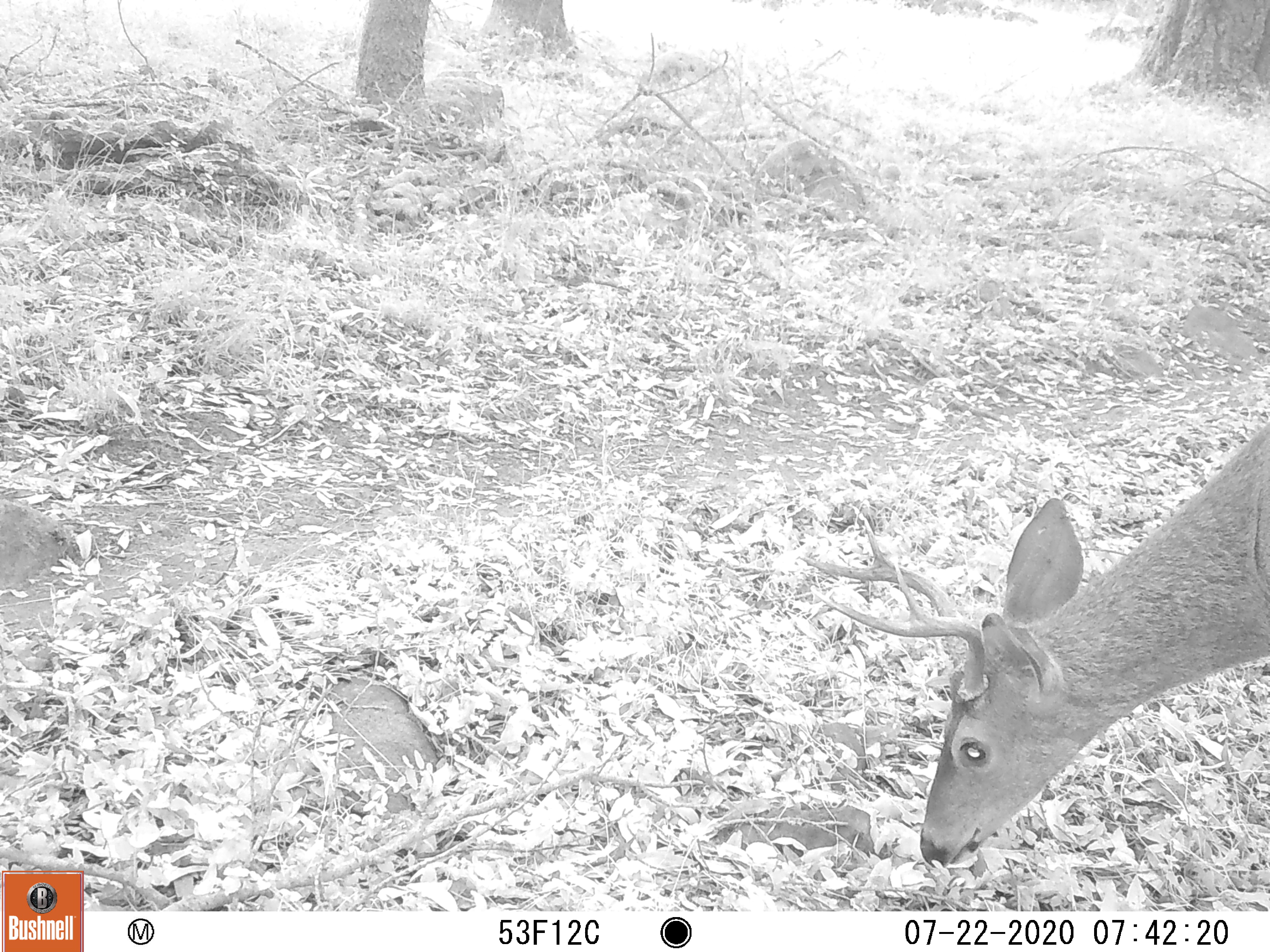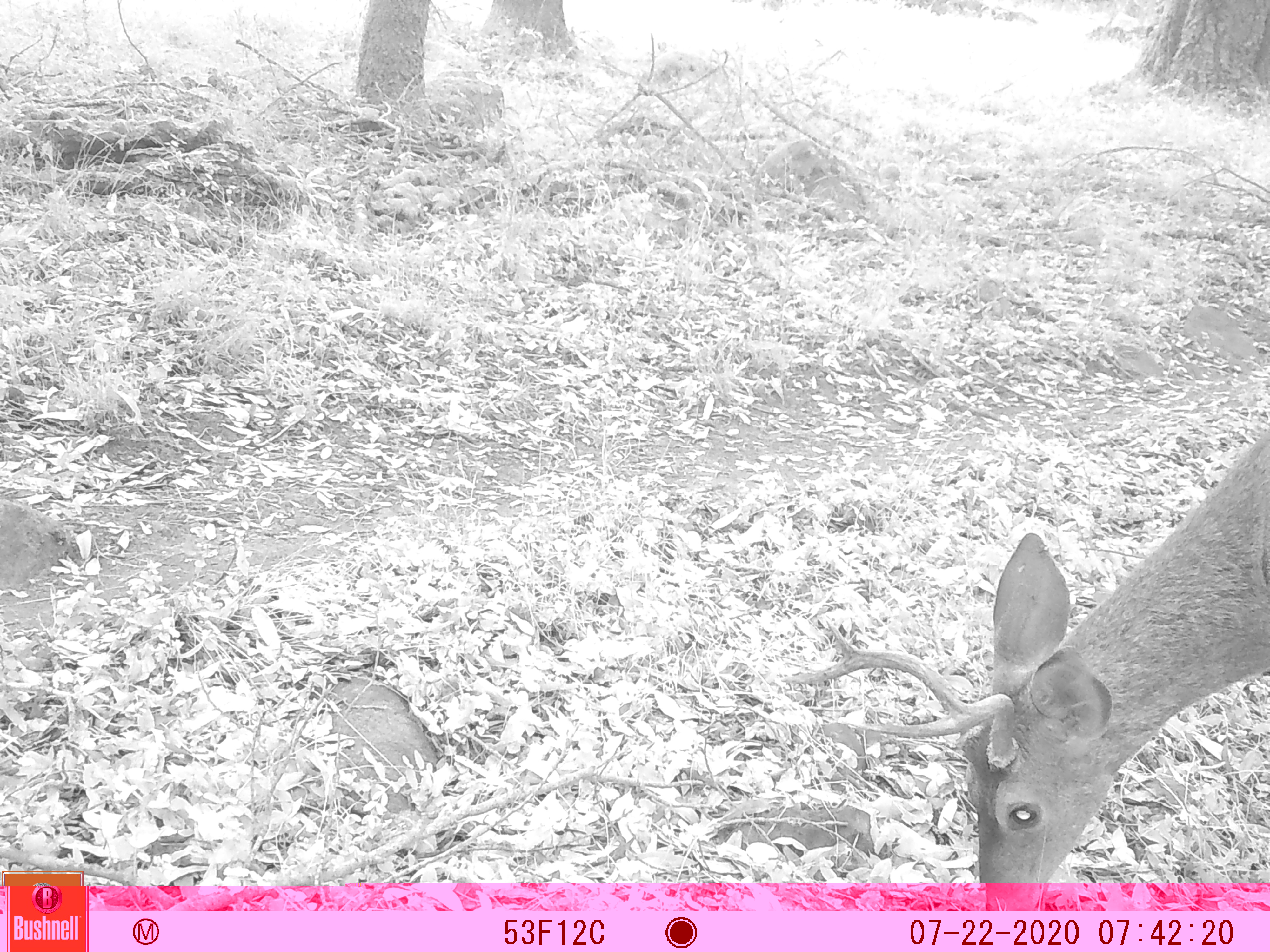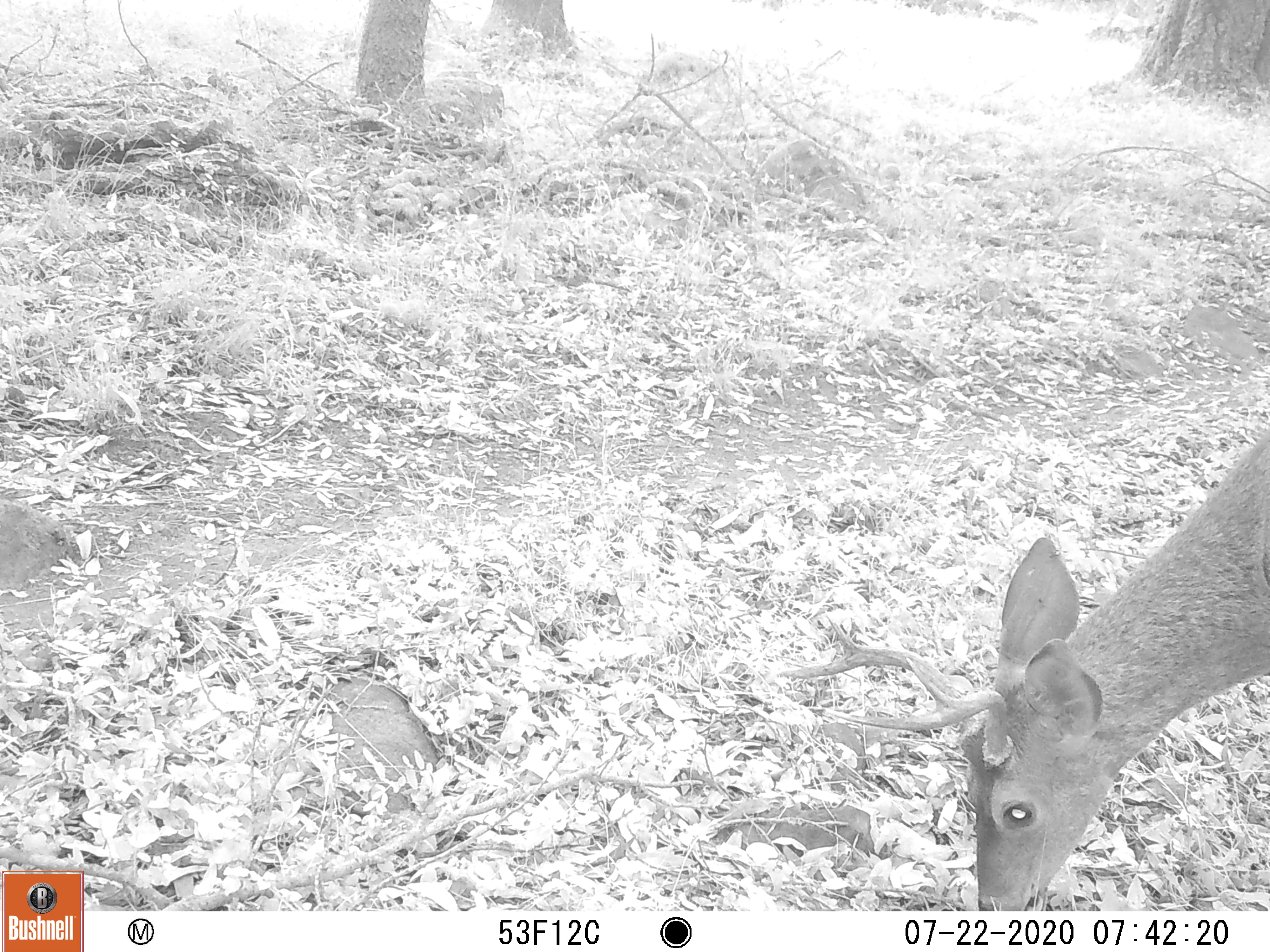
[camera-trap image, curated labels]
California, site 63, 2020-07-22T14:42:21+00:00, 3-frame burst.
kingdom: Animalia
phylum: Chordata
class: Mammalia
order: Artiodactyla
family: Cervidae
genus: Odocoileus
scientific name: Odocoileus hemionus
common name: mule deer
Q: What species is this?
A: Mule deer (Odocoileus hemionus).